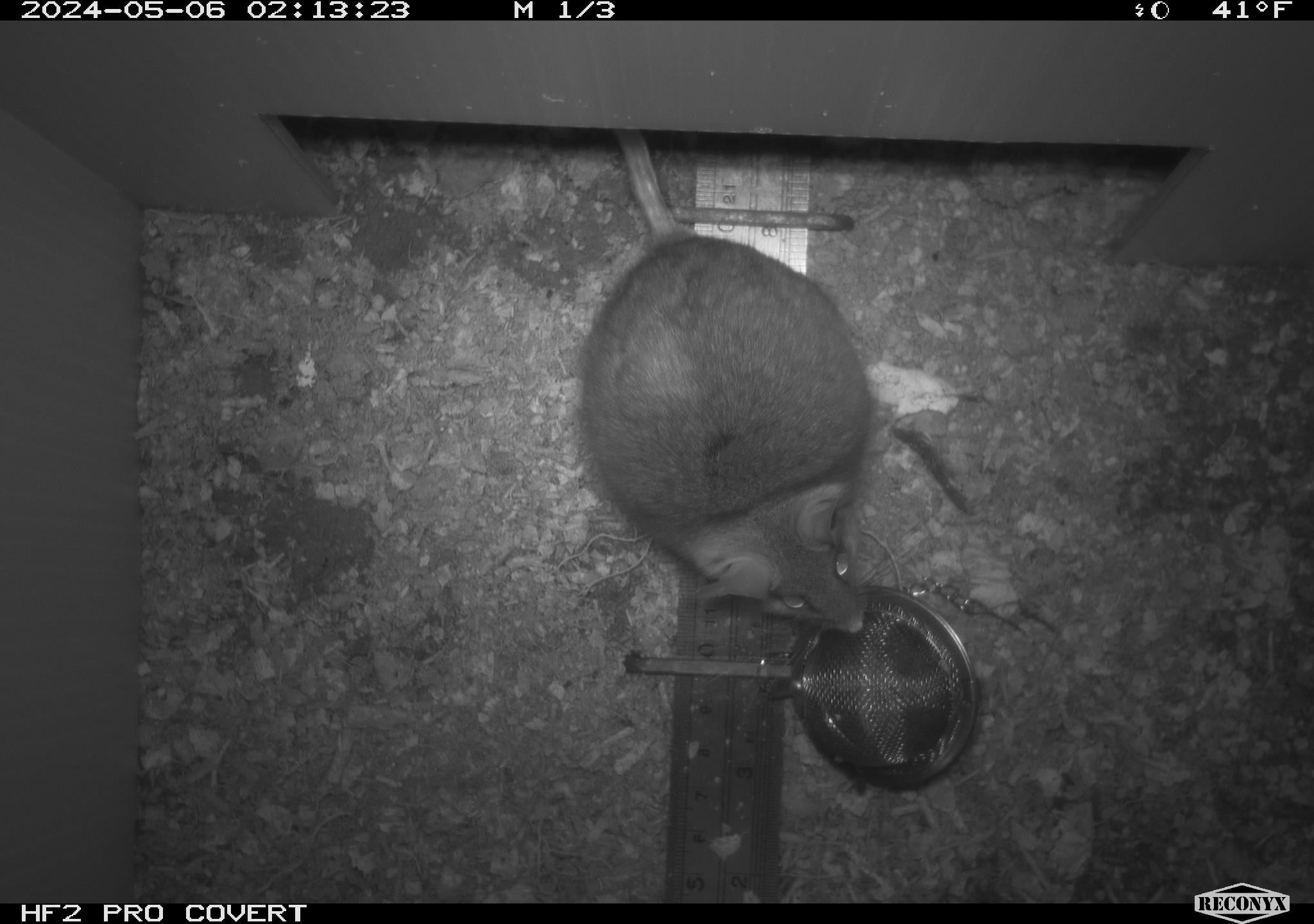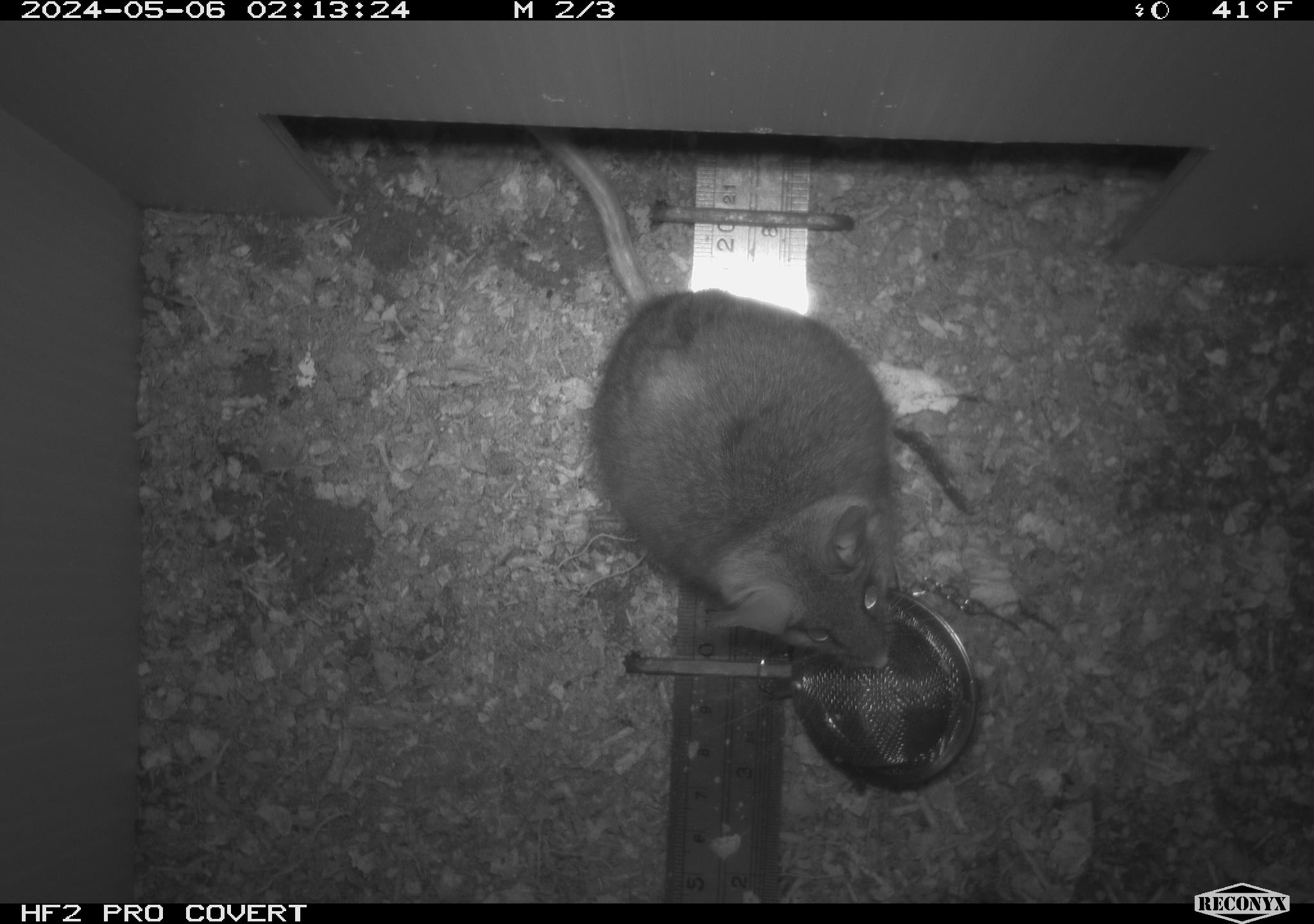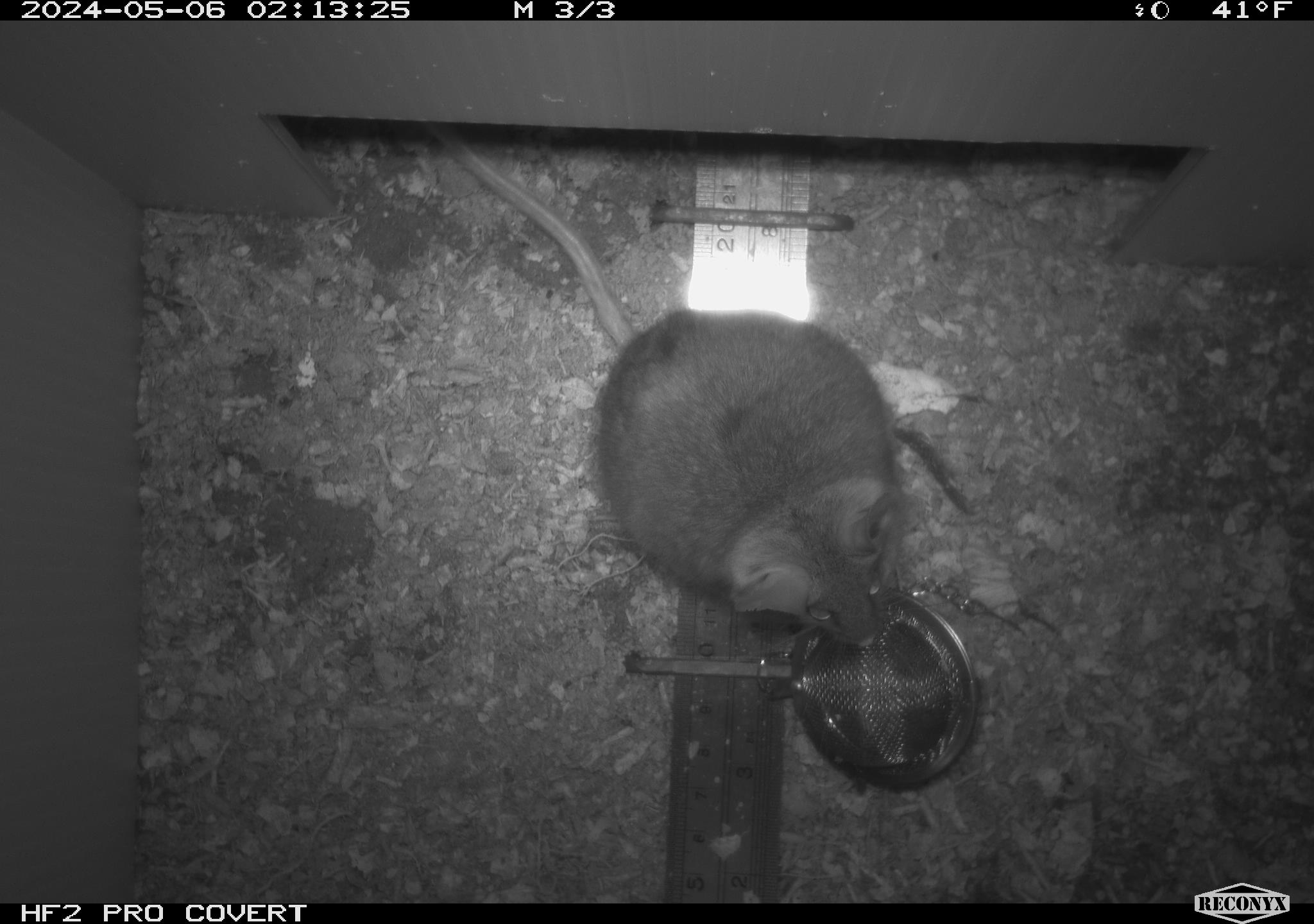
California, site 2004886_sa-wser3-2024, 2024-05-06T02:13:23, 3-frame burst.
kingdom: Animalia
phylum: Chordata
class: Mammalia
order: Rodentia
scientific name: Rodentia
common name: mouse species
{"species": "mouse species (Rodentia)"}